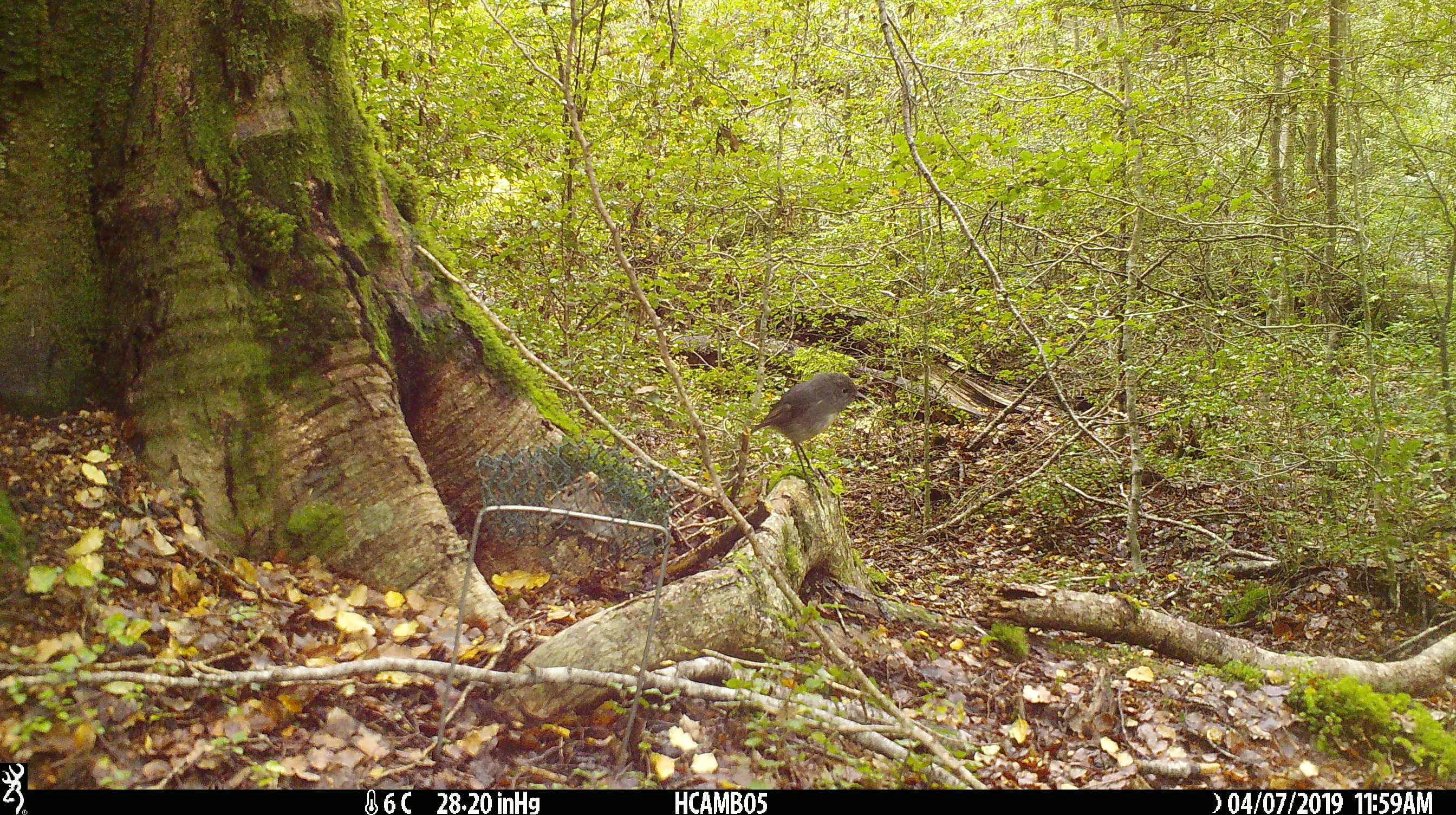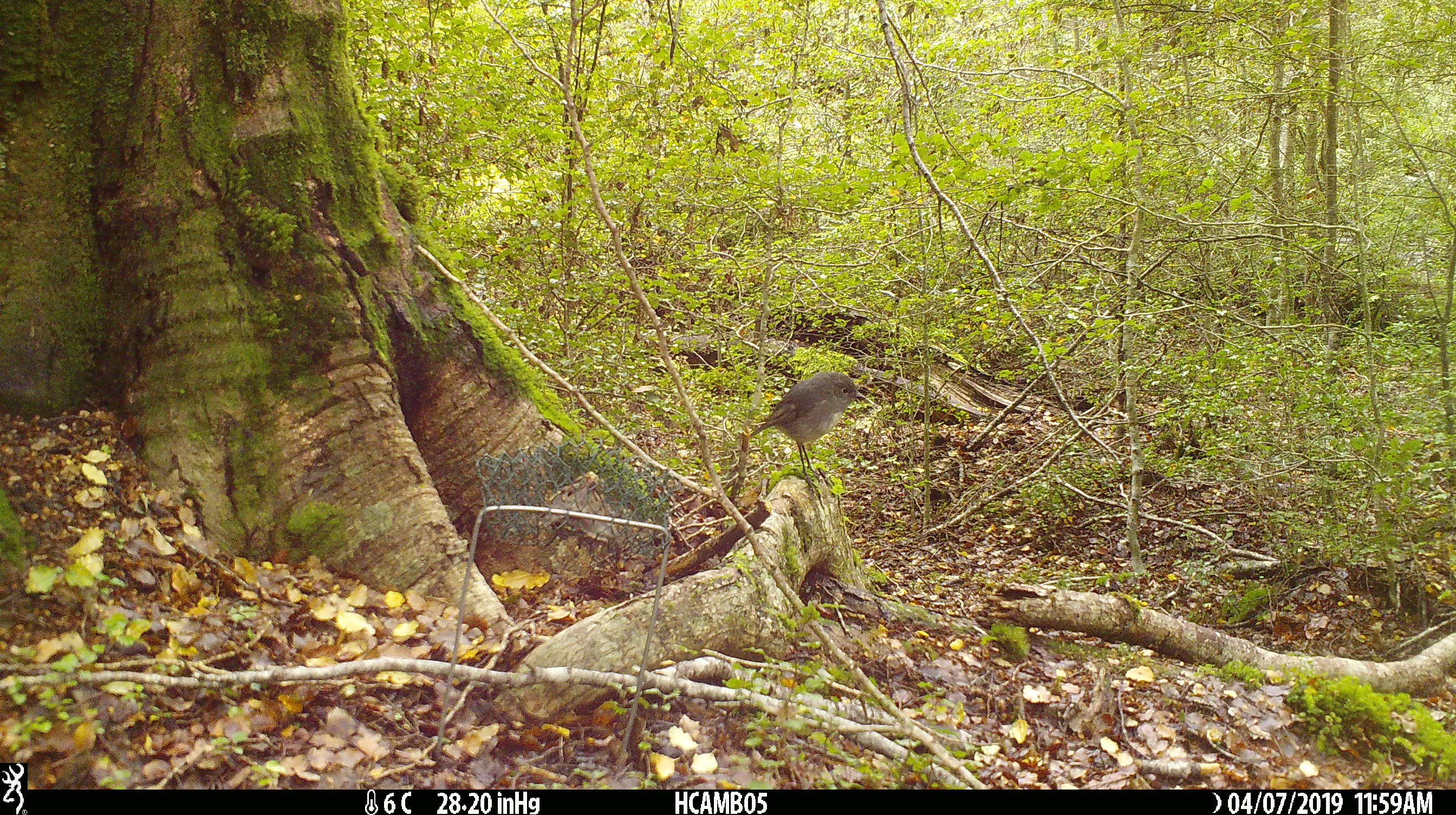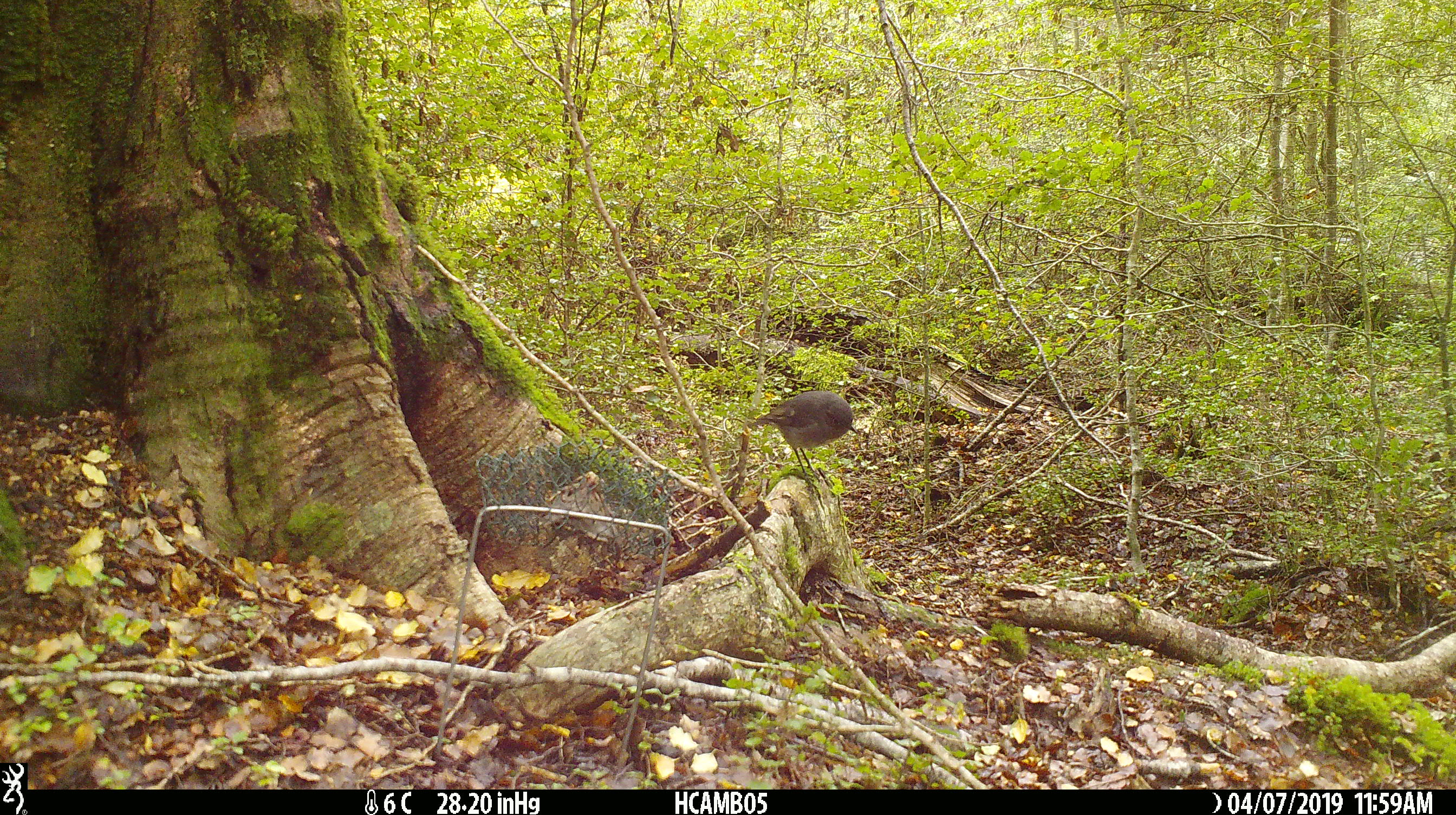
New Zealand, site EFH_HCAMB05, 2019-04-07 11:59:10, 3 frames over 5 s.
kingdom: Animalia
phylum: Chordata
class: Aves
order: Passeriformes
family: Petroicidae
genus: Petroica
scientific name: Petroica australis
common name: new zealand robin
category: robin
Robin (new zealand robin) (Petroica australis).